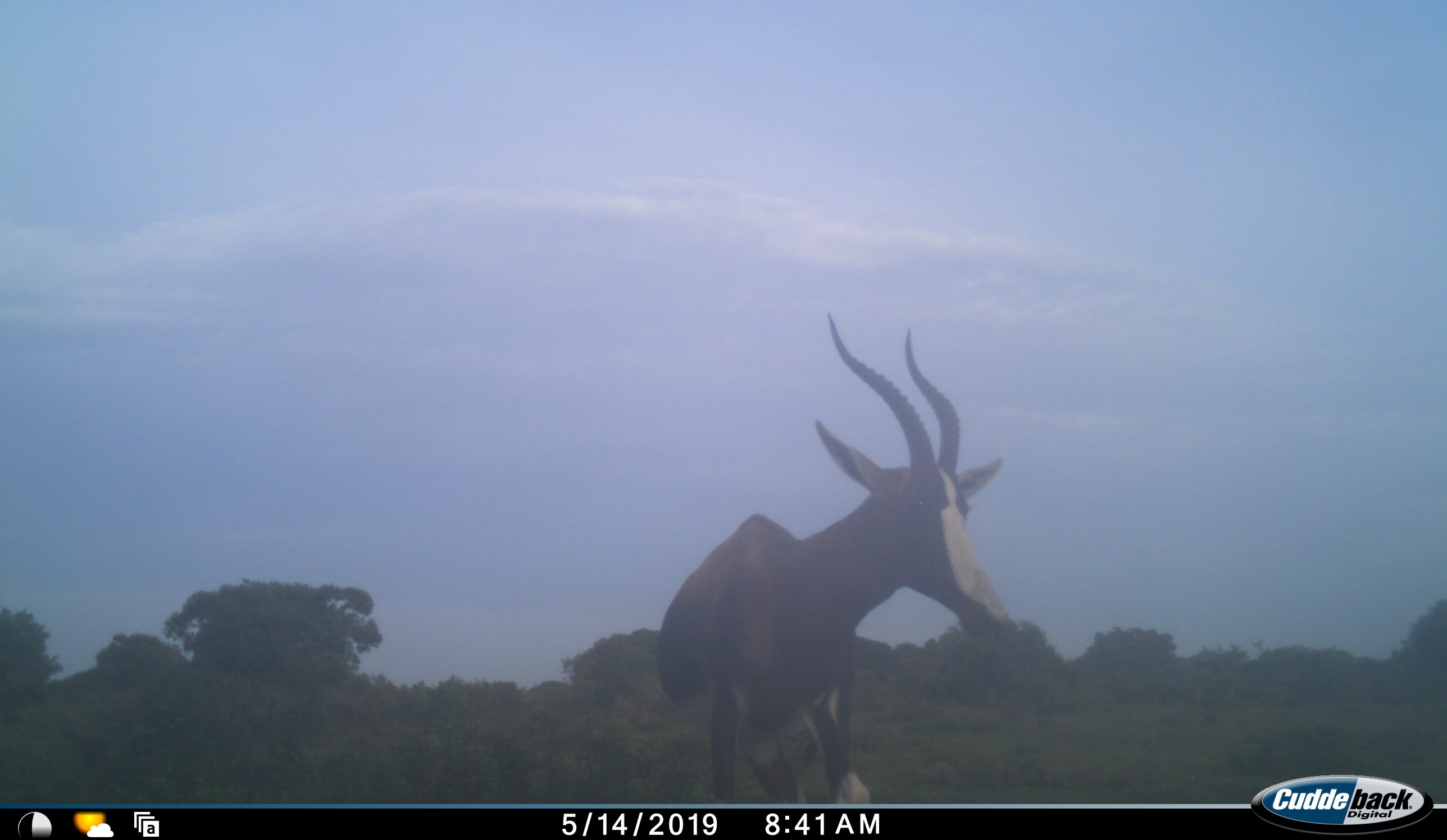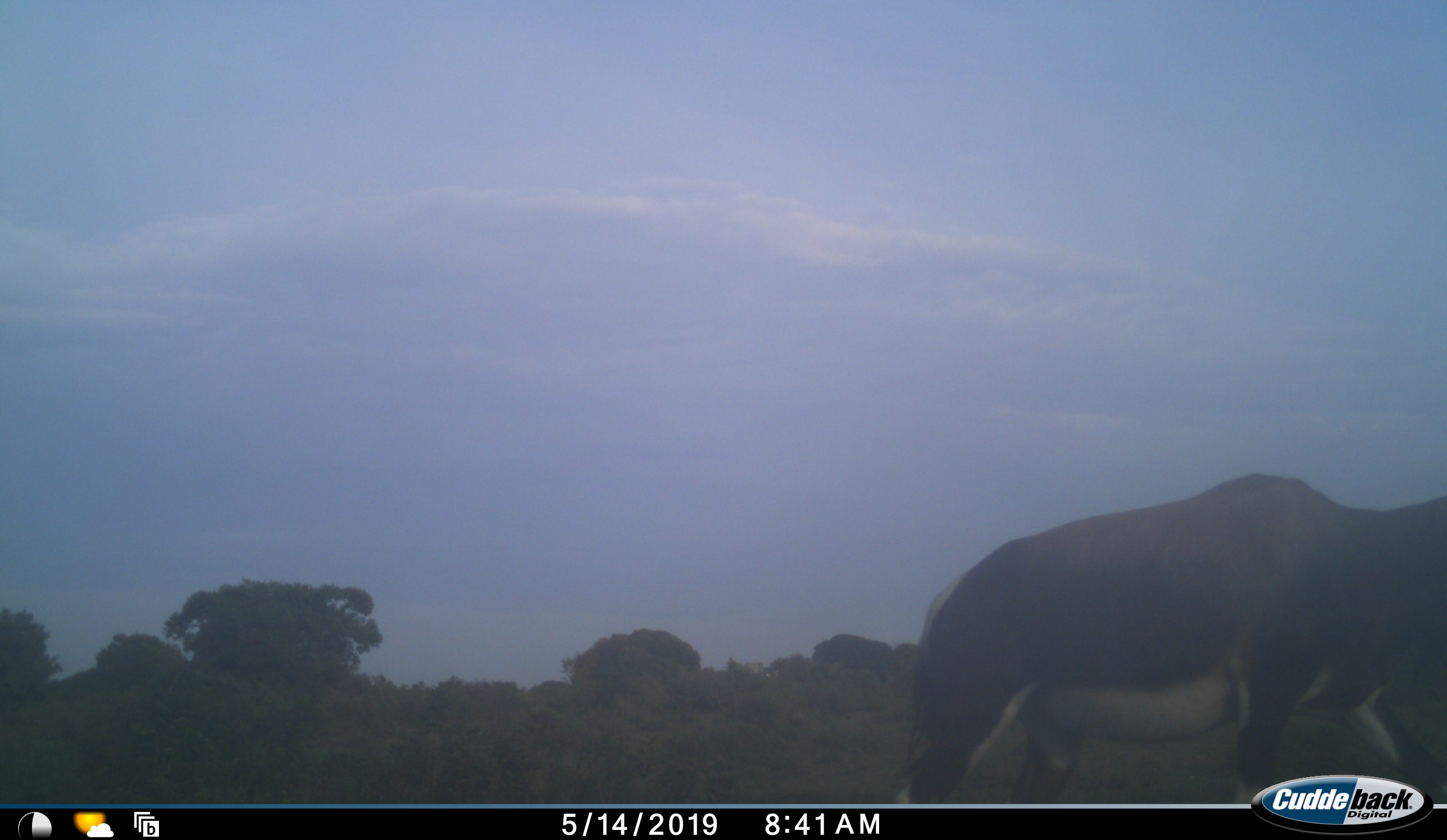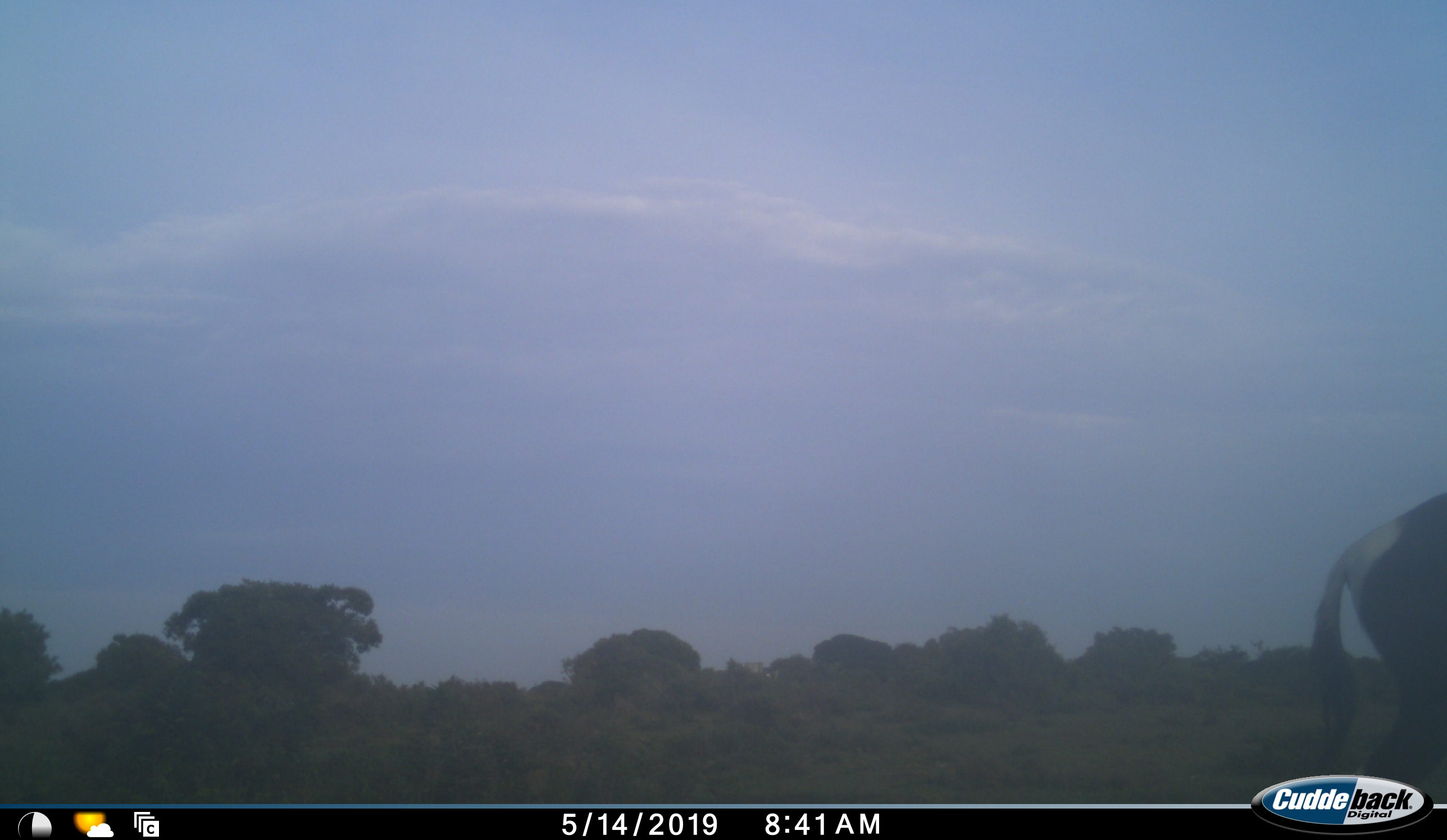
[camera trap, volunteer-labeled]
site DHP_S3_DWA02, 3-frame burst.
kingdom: Animalia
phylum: Chordata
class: Mammalia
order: Artiodactyla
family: Bovidae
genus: Damaliscus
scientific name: Damaliscus pygargus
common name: bontebok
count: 1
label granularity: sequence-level